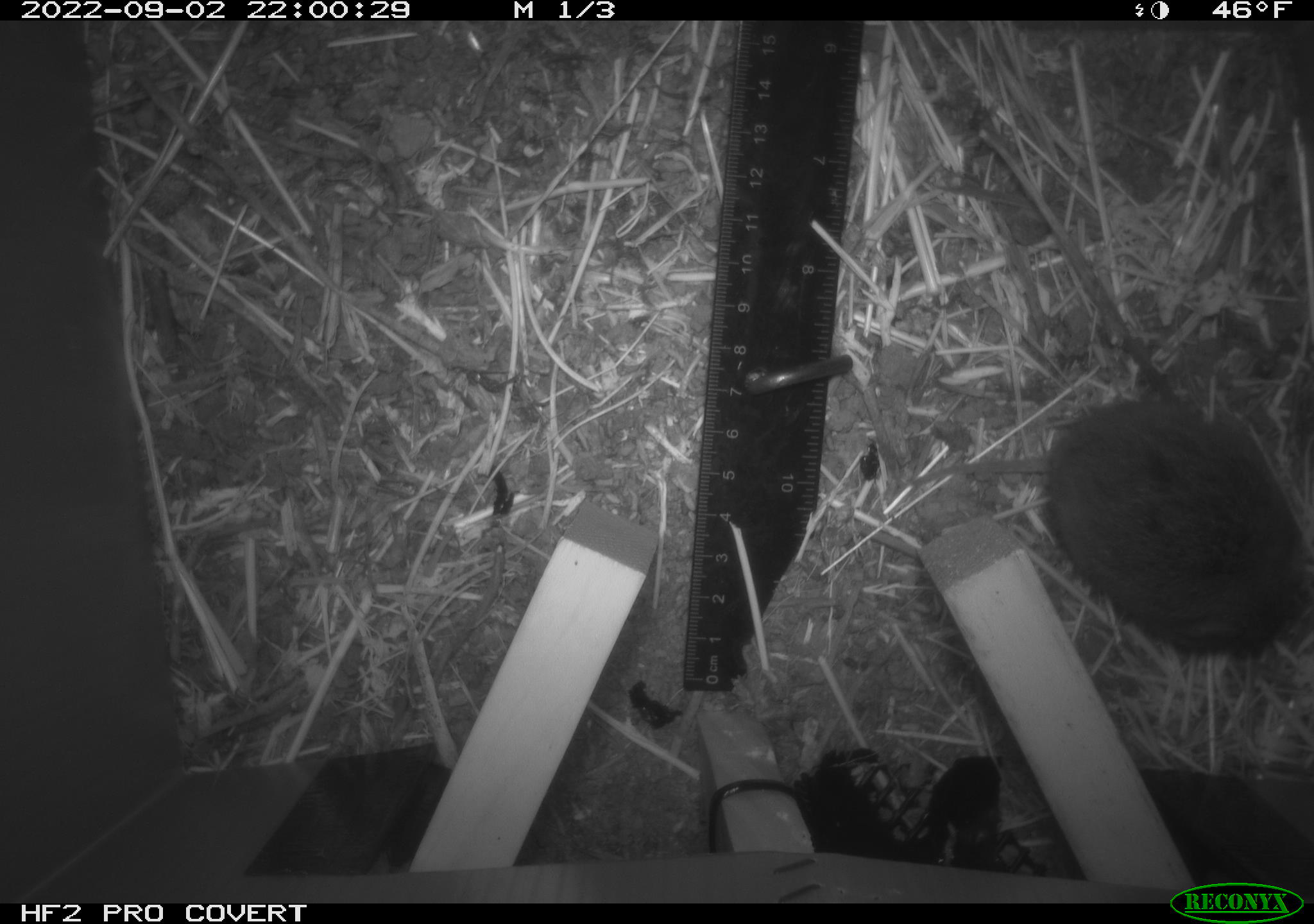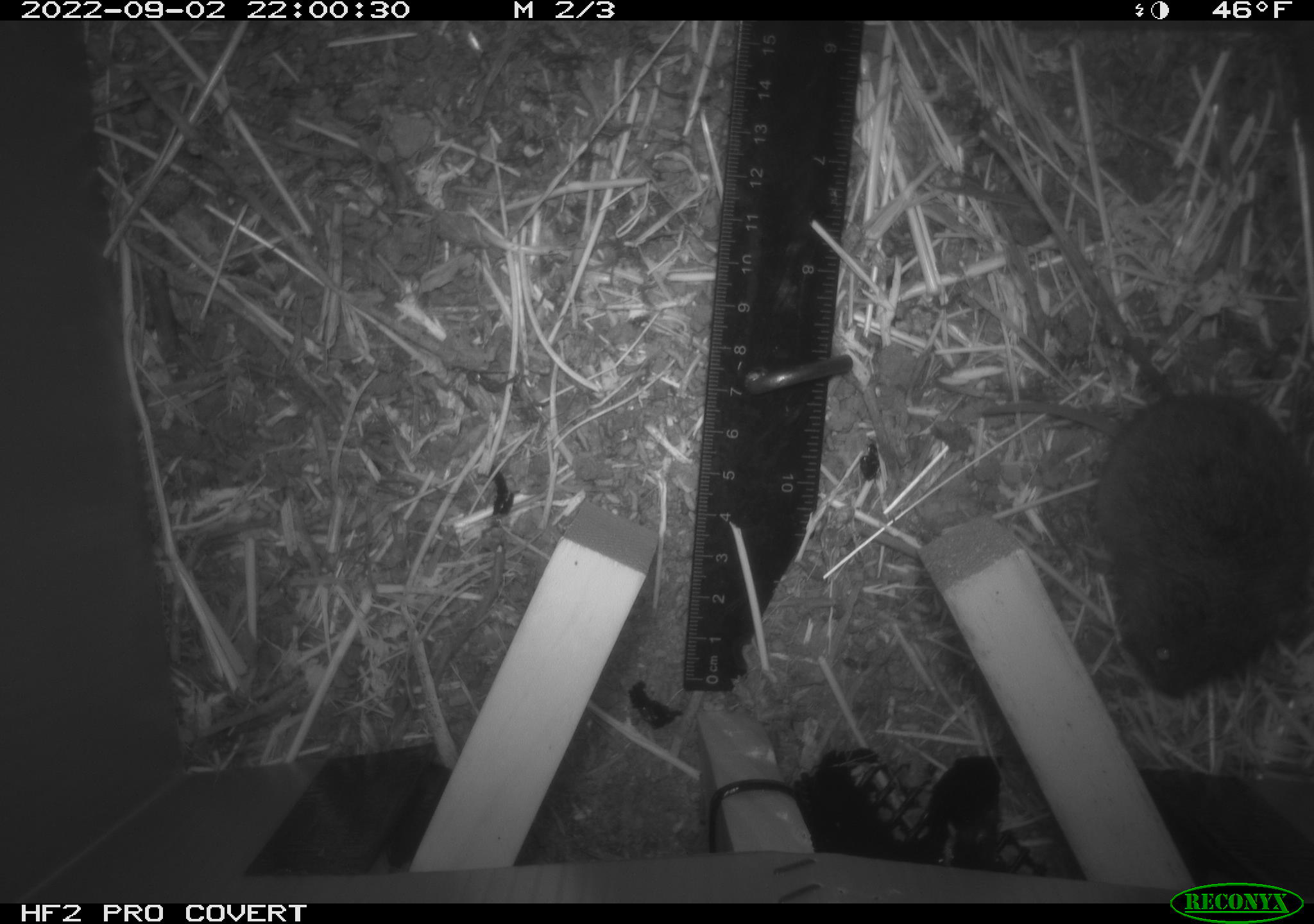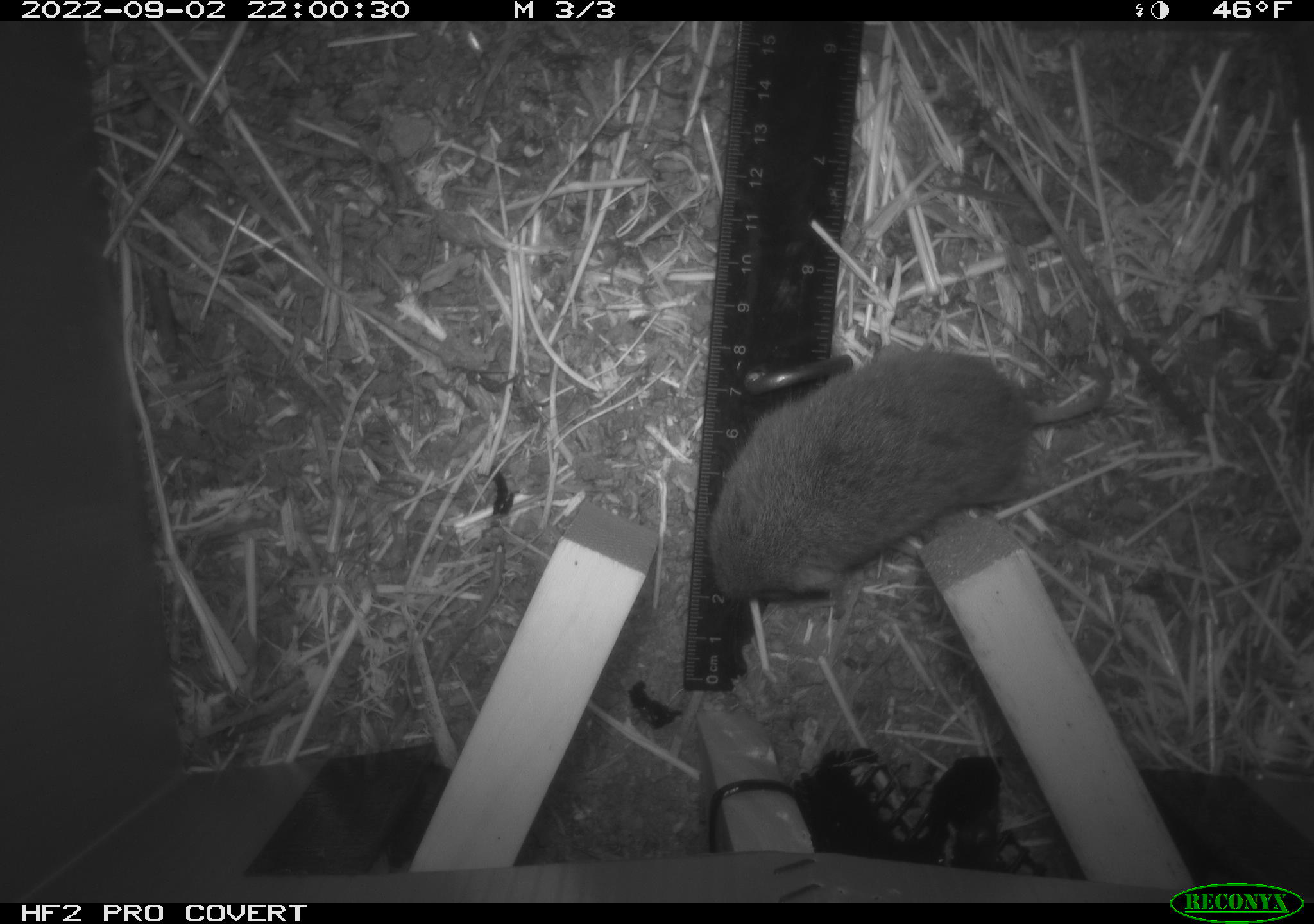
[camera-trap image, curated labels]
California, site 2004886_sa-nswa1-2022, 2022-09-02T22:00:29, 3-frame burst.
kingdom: Animalia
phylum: Chordata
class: Mammalia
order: Rodentia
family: Cricetidae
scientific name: Cricetidae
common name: hamsters, voles, lemmings, and allies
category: cricetidae family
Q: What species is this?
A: Cricetidae family (hamsters, voles, lemmings, and allies) (Cricetidae).